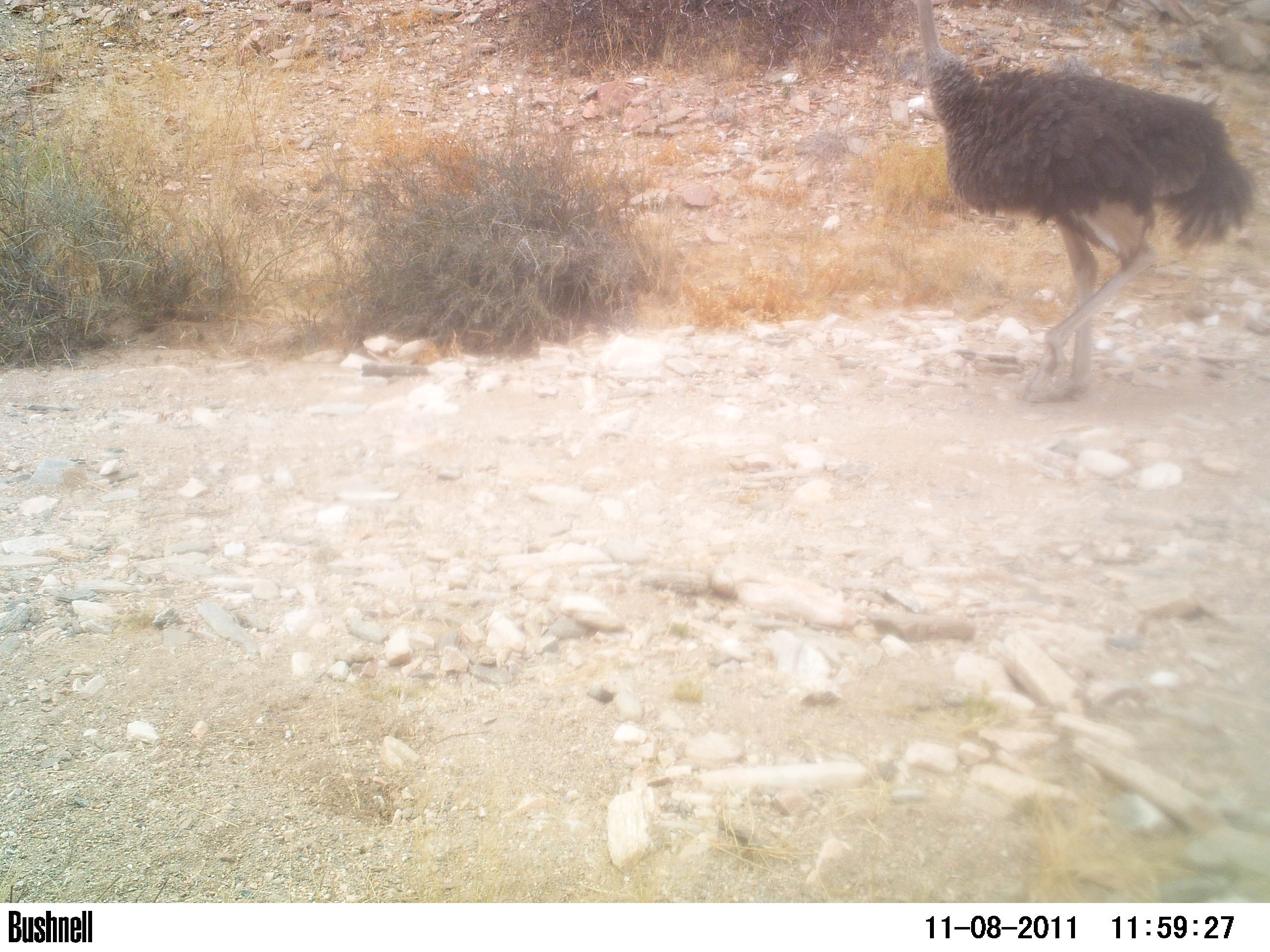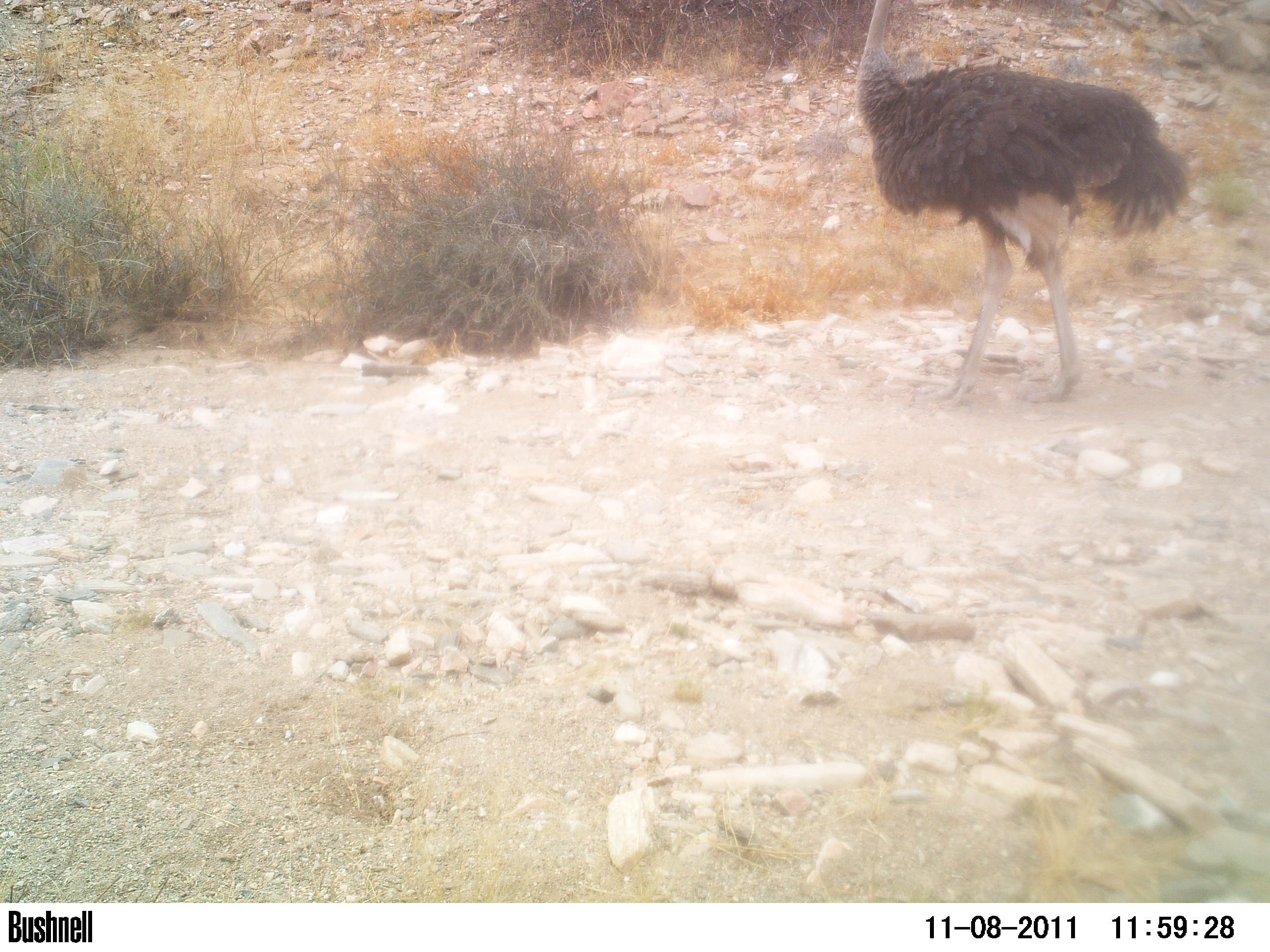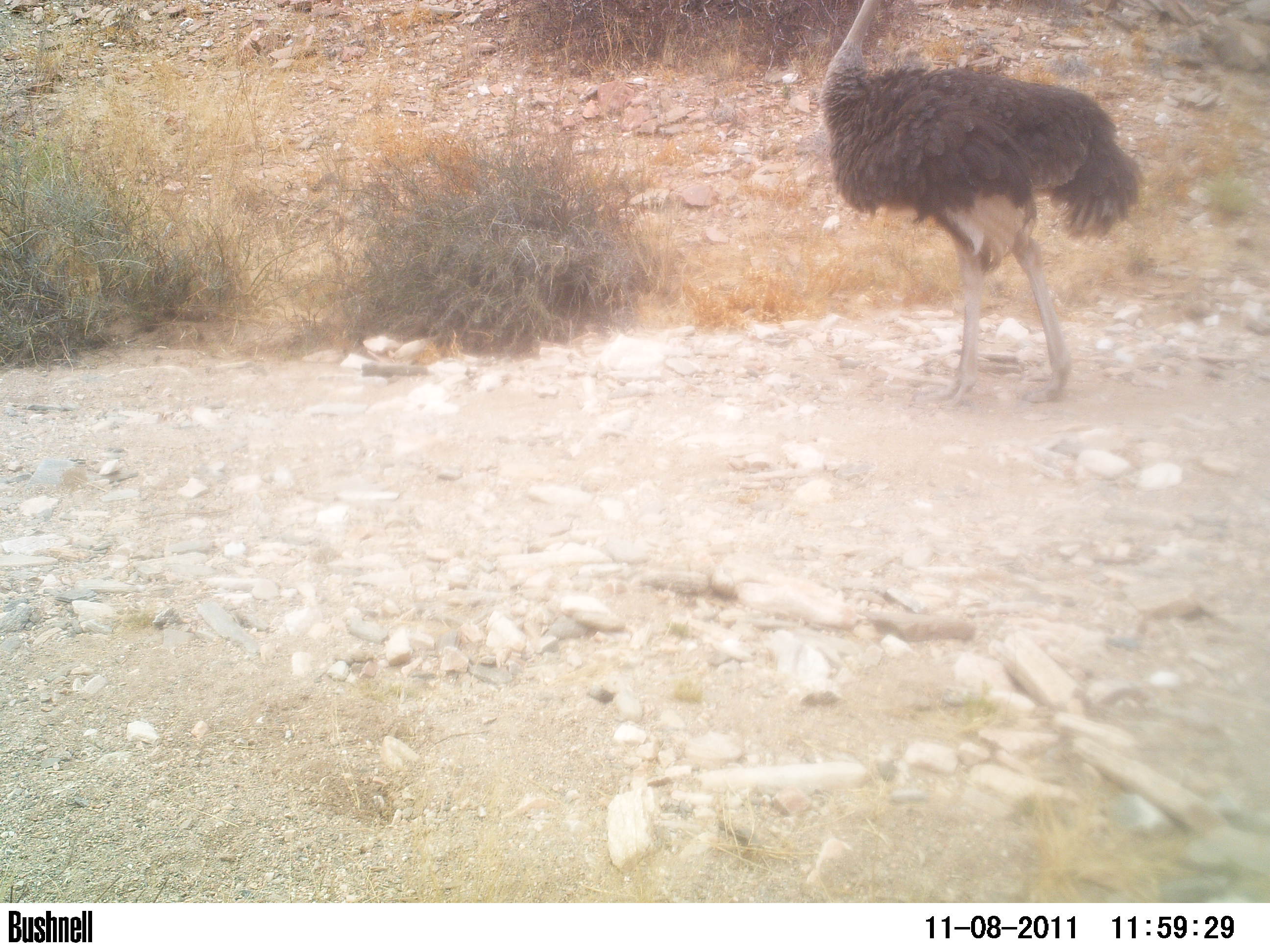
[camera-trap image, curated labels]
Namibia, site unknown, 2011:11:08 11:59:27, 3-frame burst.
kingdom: Animalia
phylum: Chordata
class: Aves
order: Struthioniformes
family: Struthionidae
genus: Struthio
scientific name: Struthio camelus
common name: common ostrich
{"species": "Struthio camelus (common ostrich)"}